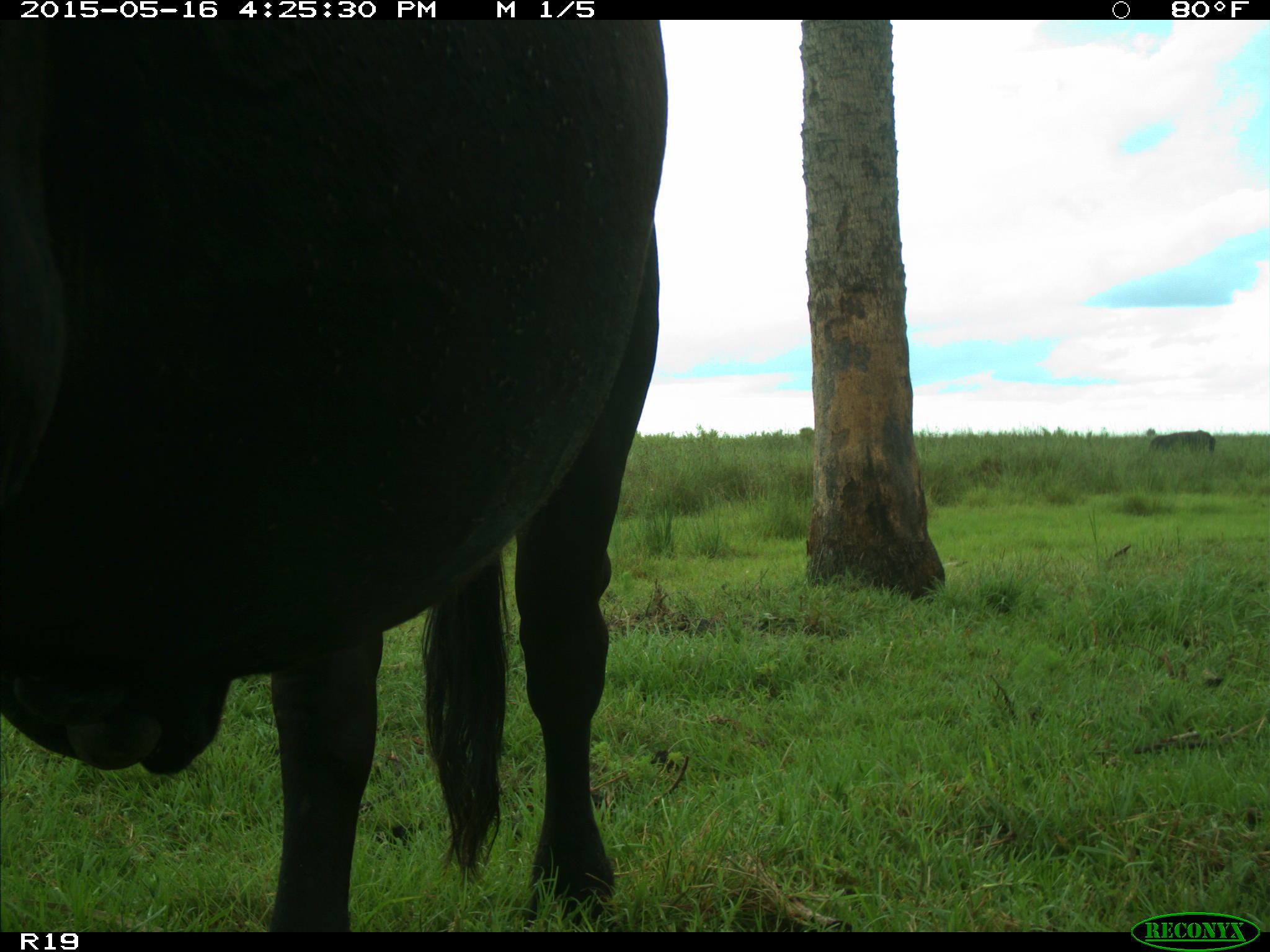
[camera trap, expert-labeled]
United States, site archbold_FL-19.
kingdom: Animalia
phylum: Chordata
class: Mammalia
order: Artiodactyla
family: Bovidae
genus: Bos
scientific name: Bos taurus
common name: domestic cow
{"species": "Bos taurus (domestic cow)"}